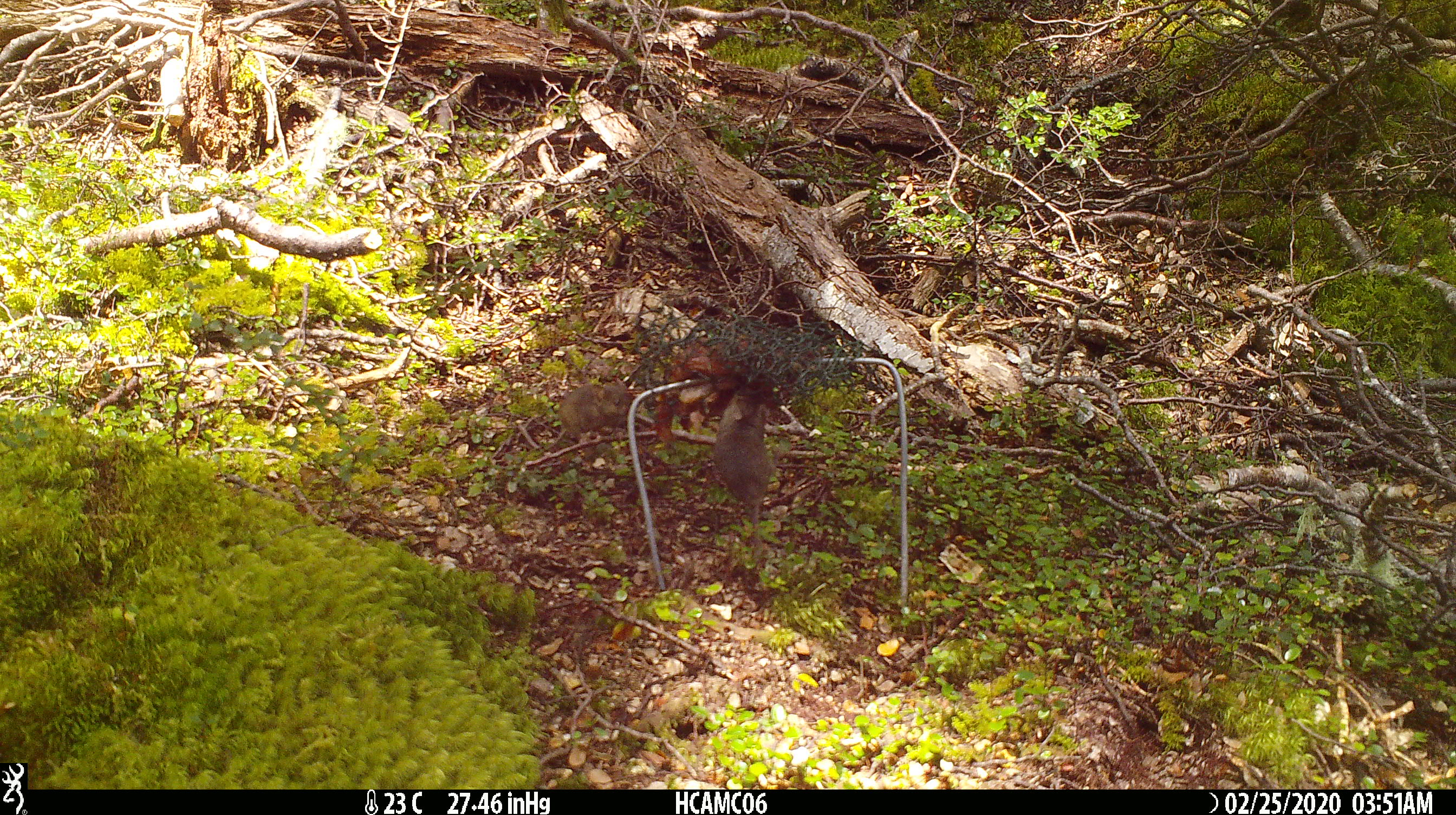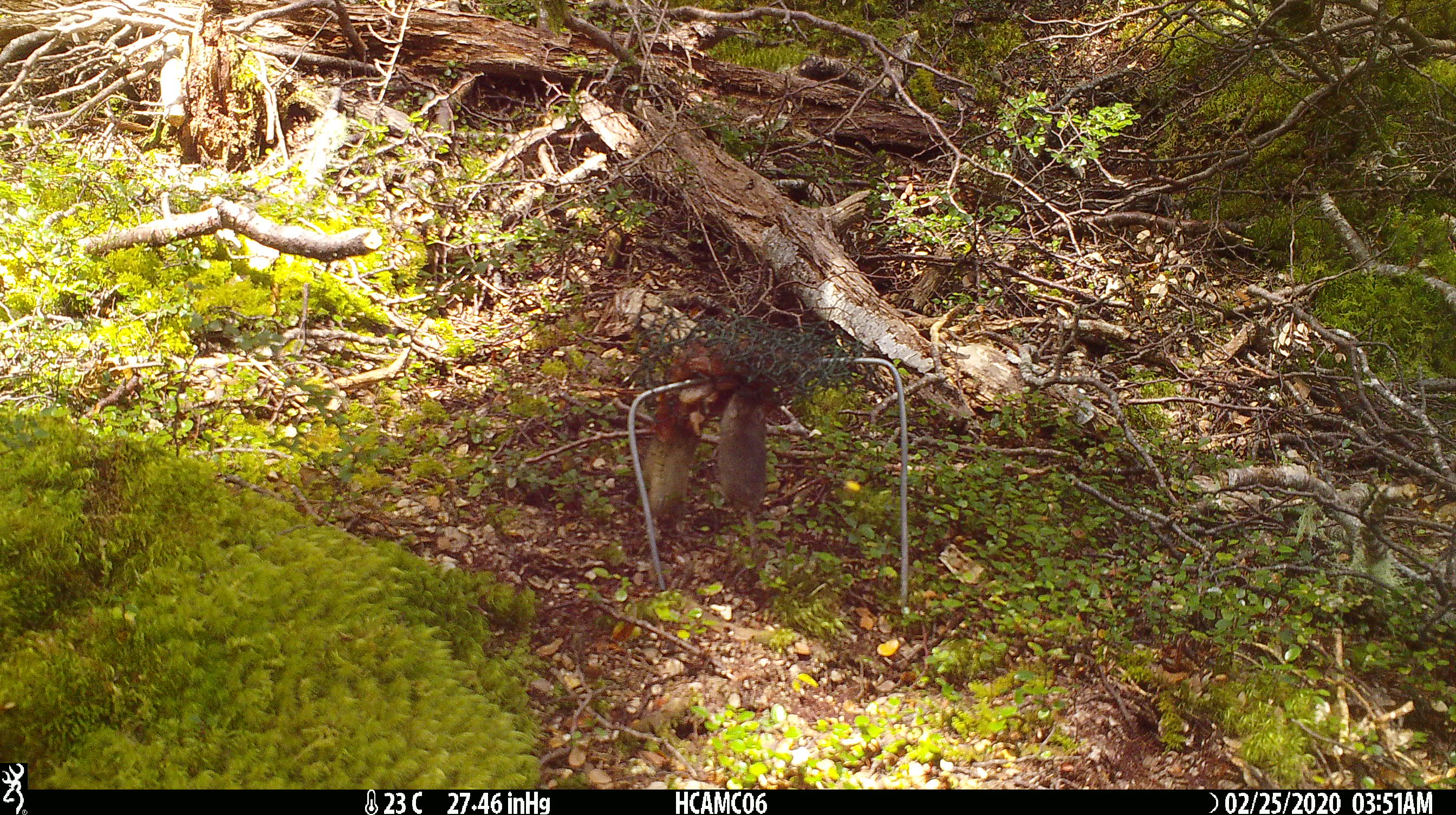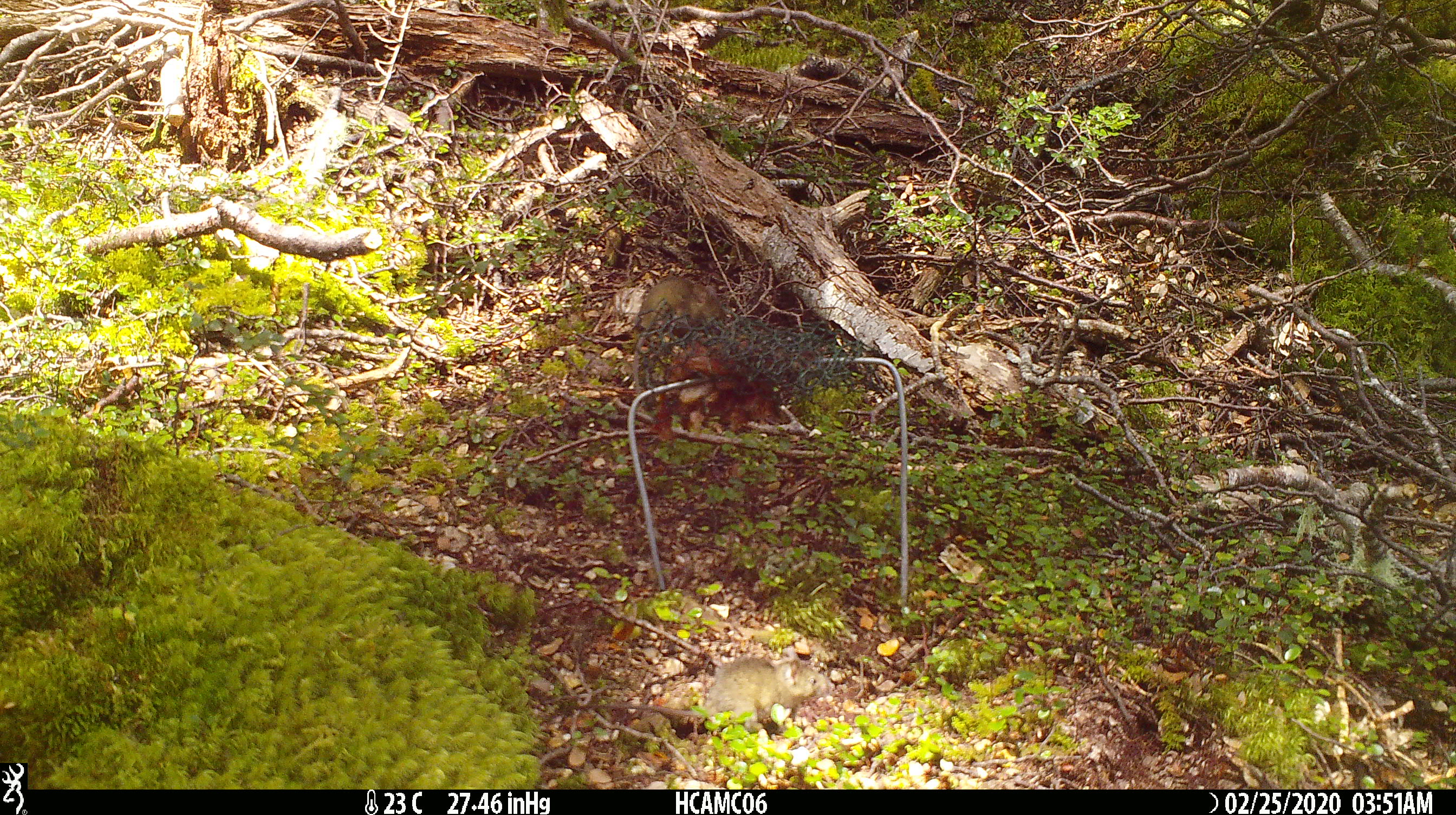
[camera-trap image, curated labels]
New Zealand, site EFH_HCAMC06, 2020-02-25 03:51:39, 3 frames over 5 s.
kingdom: Animalia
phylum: Chordata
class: Mammalia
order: Rodentia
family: Muridae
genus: Mus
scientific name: Mus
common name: mouse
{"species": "mouse (Mus)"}